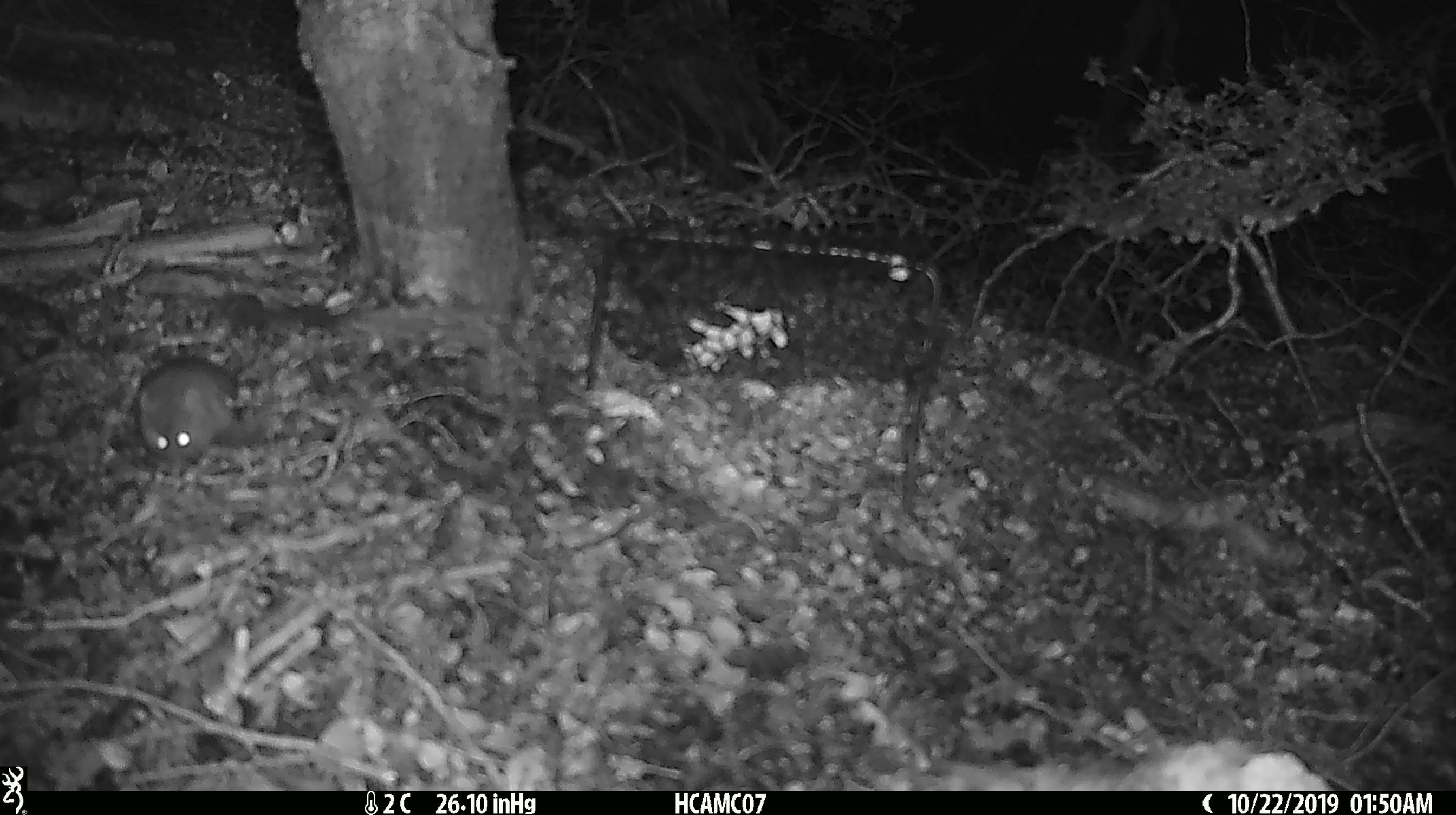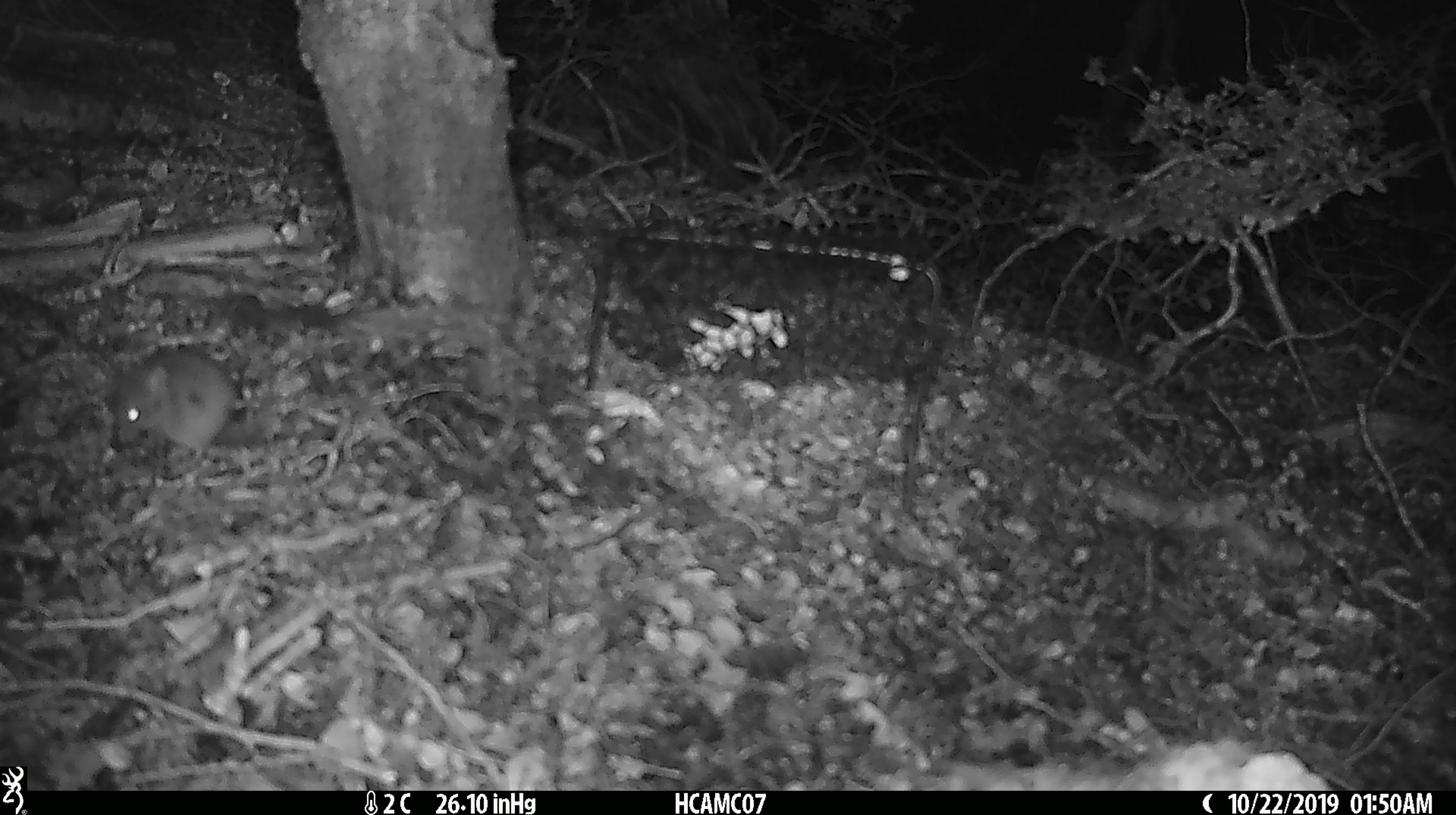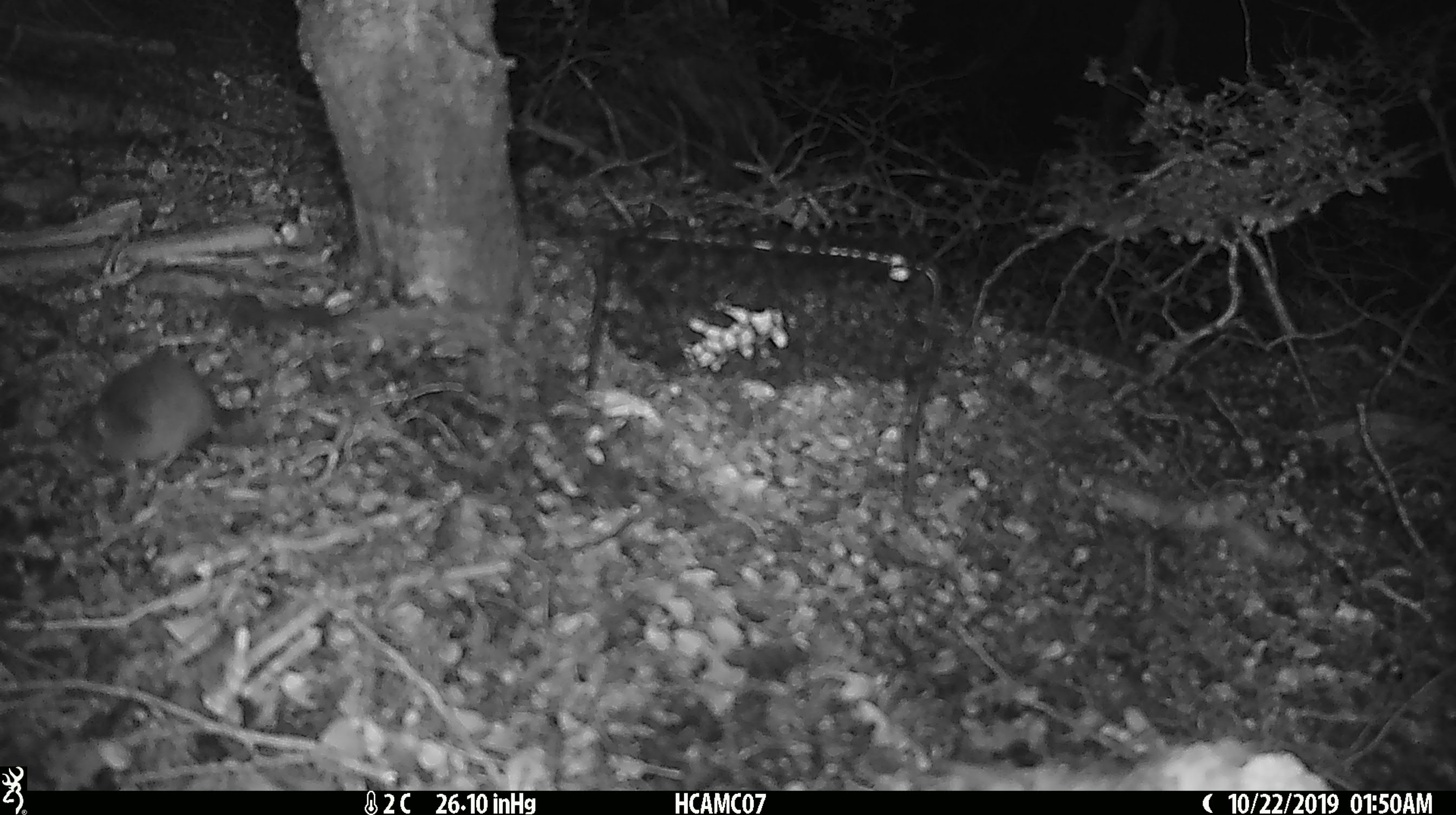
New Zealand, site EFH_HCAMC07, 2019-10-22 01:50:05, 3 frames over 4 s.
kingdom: Animalia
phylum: Chordata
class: Mammalia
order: Rodentia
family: Muridae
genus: Mus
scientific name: Mus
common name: mouse